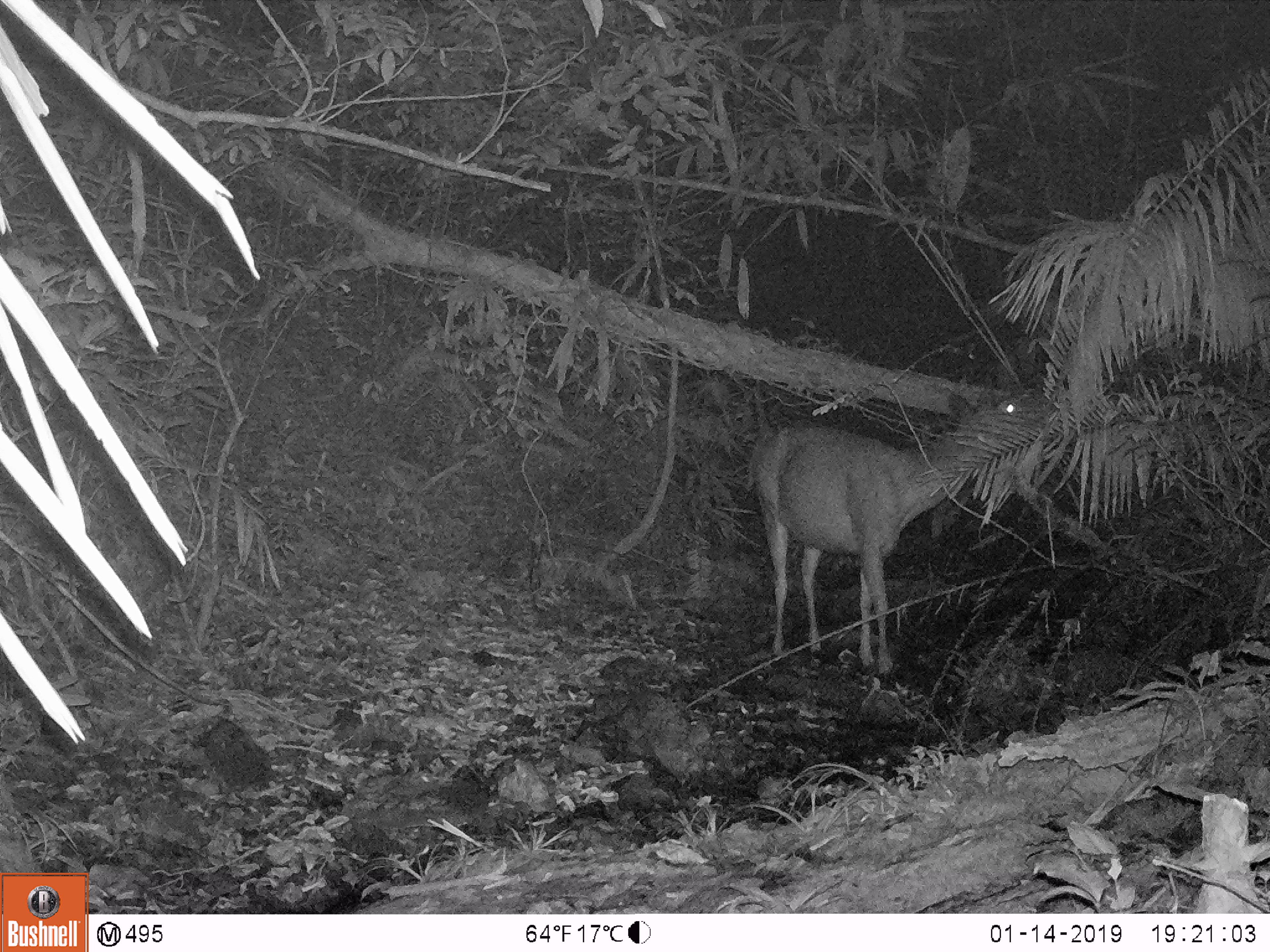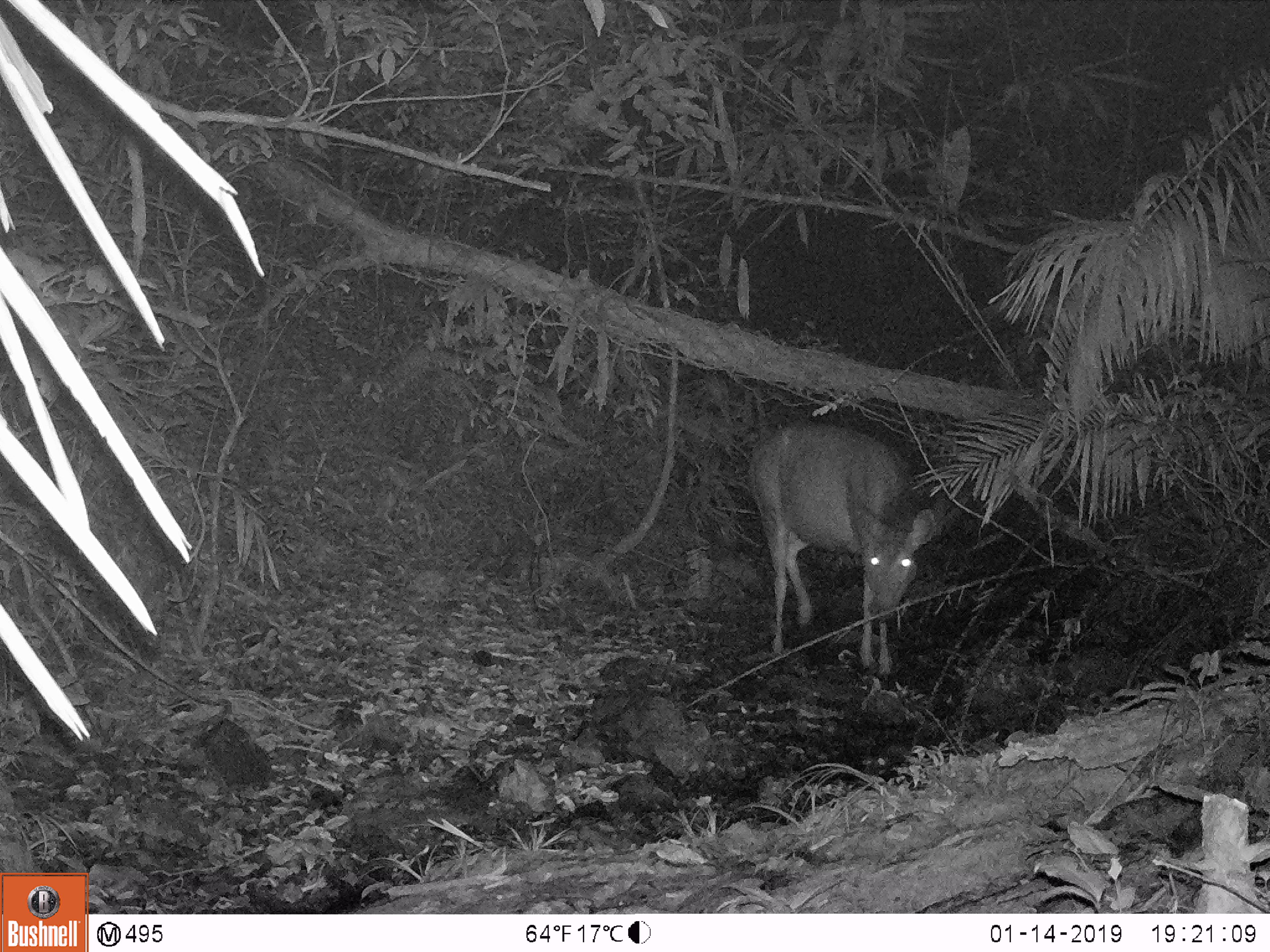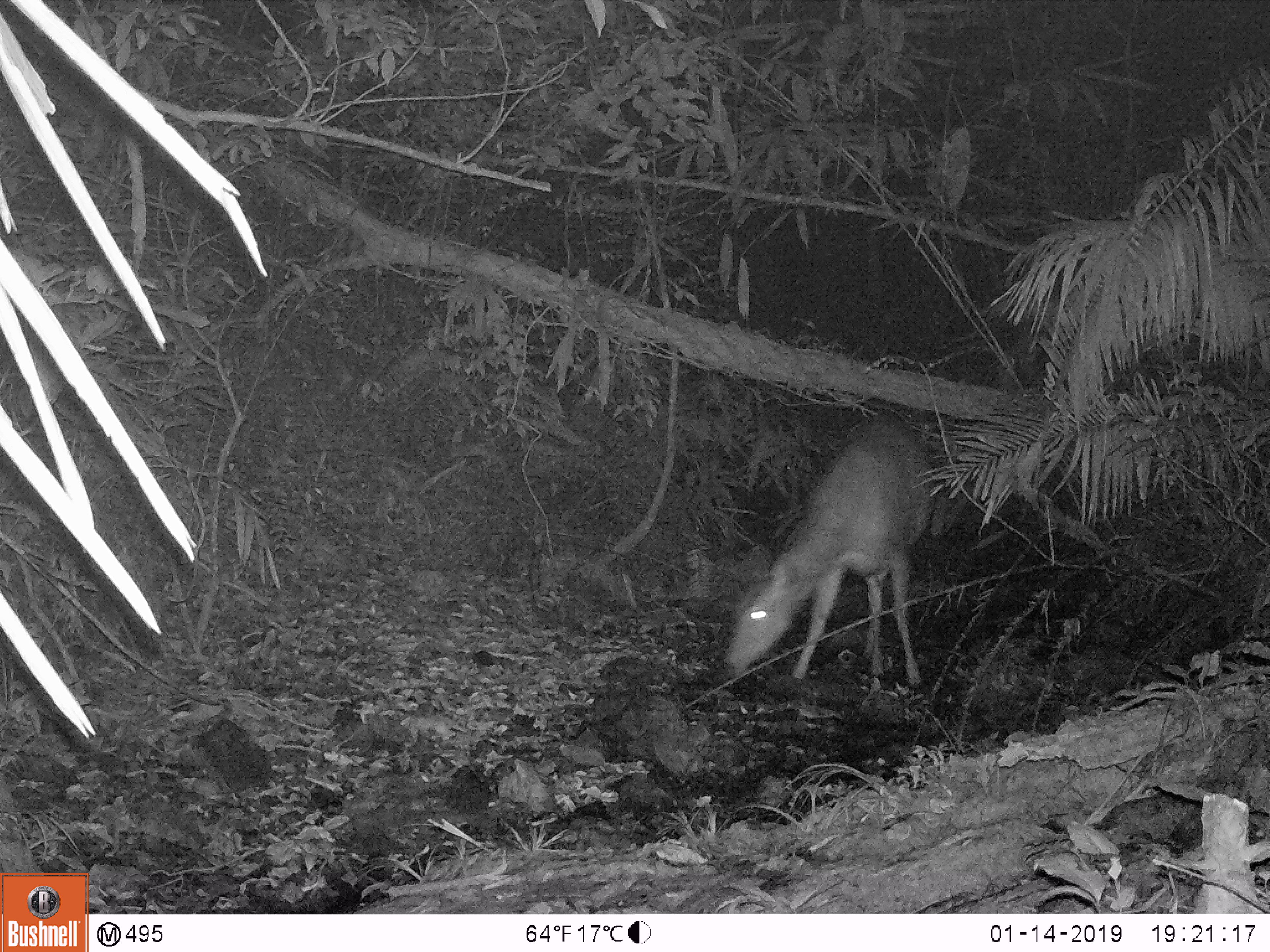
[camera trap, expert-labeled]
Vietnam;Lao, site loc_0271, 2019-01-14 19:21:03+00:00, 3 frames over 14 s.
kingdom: Animalia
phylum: Chordata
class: Mammalia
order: Artiodactyla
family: Cervidae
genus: Rusa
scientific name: Rusa unicolor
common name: sambar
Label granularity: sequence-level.